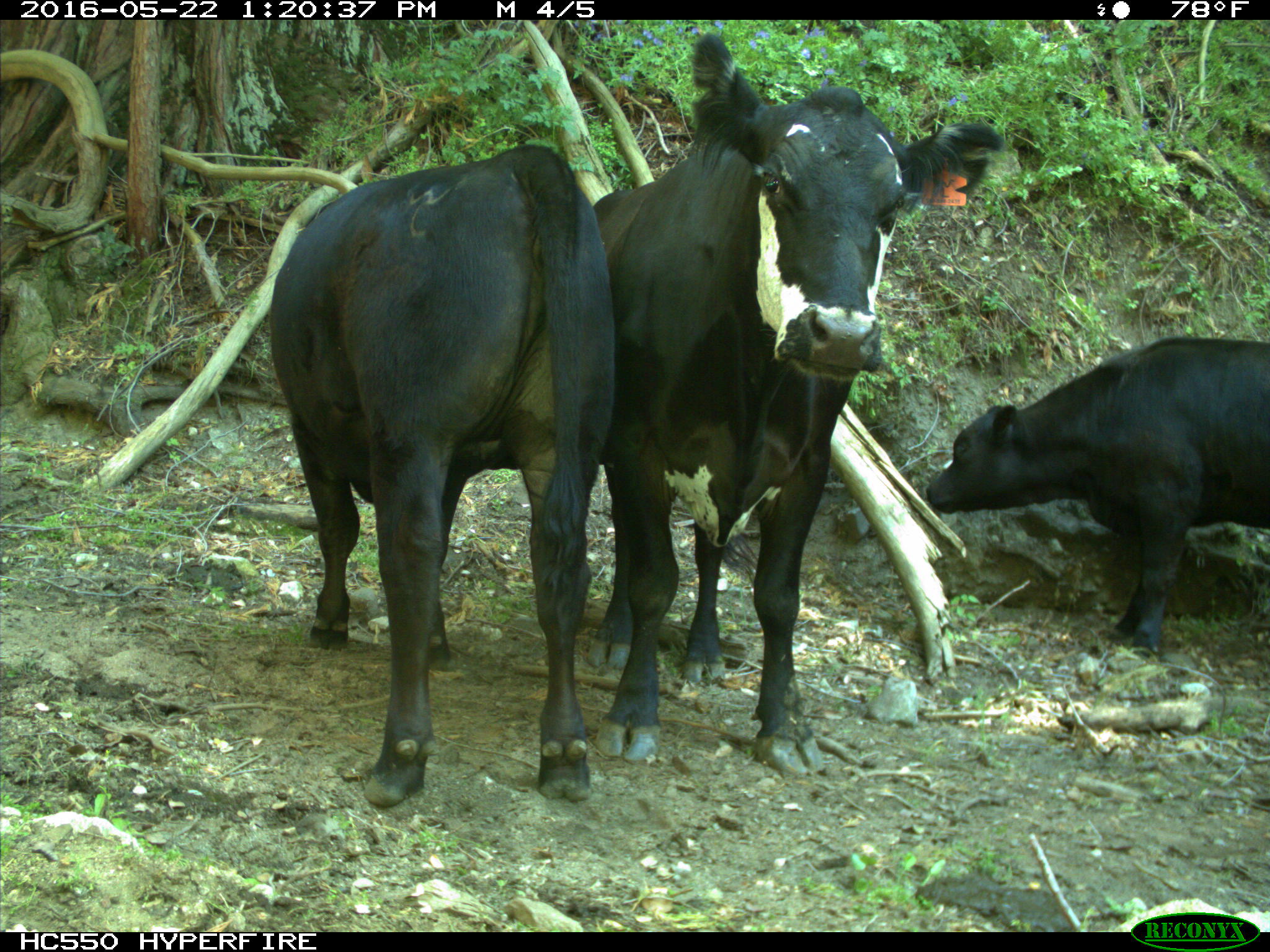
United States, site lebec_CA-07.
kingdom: Animalia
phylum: Chordata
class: Mammalia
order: Artiodactyla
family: Bovidae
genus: Bos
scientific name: Bos taurus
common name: domestic cow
Bos taurus (domestic cow).